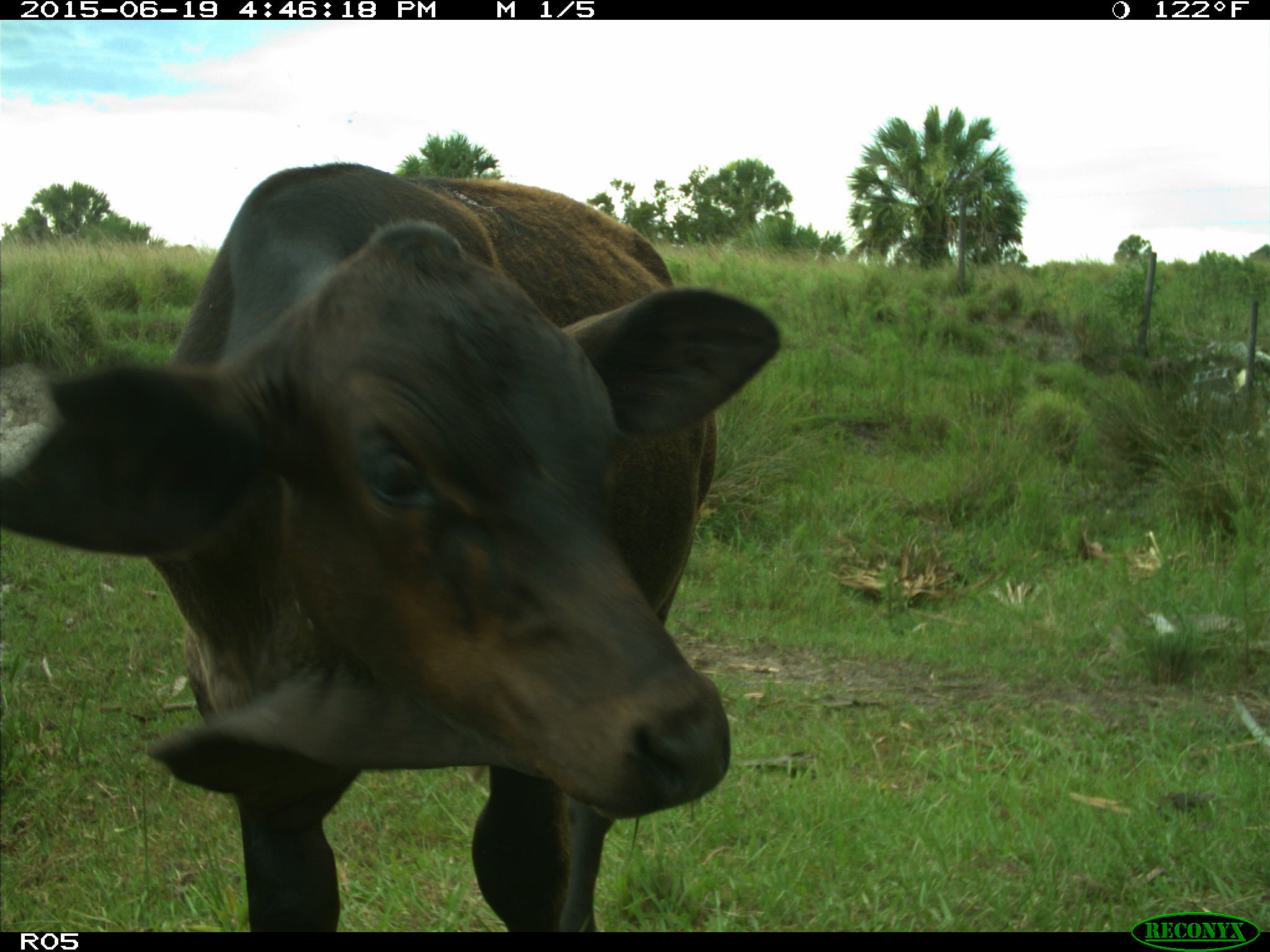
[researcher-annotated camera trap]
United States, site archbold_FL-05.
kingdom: Animalia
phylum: Chordata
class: Mammalia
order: Artiodactyla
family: Bovidae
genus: Bos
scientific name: Bos taurus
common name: domestic cow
Bos taurus (domestic cow).